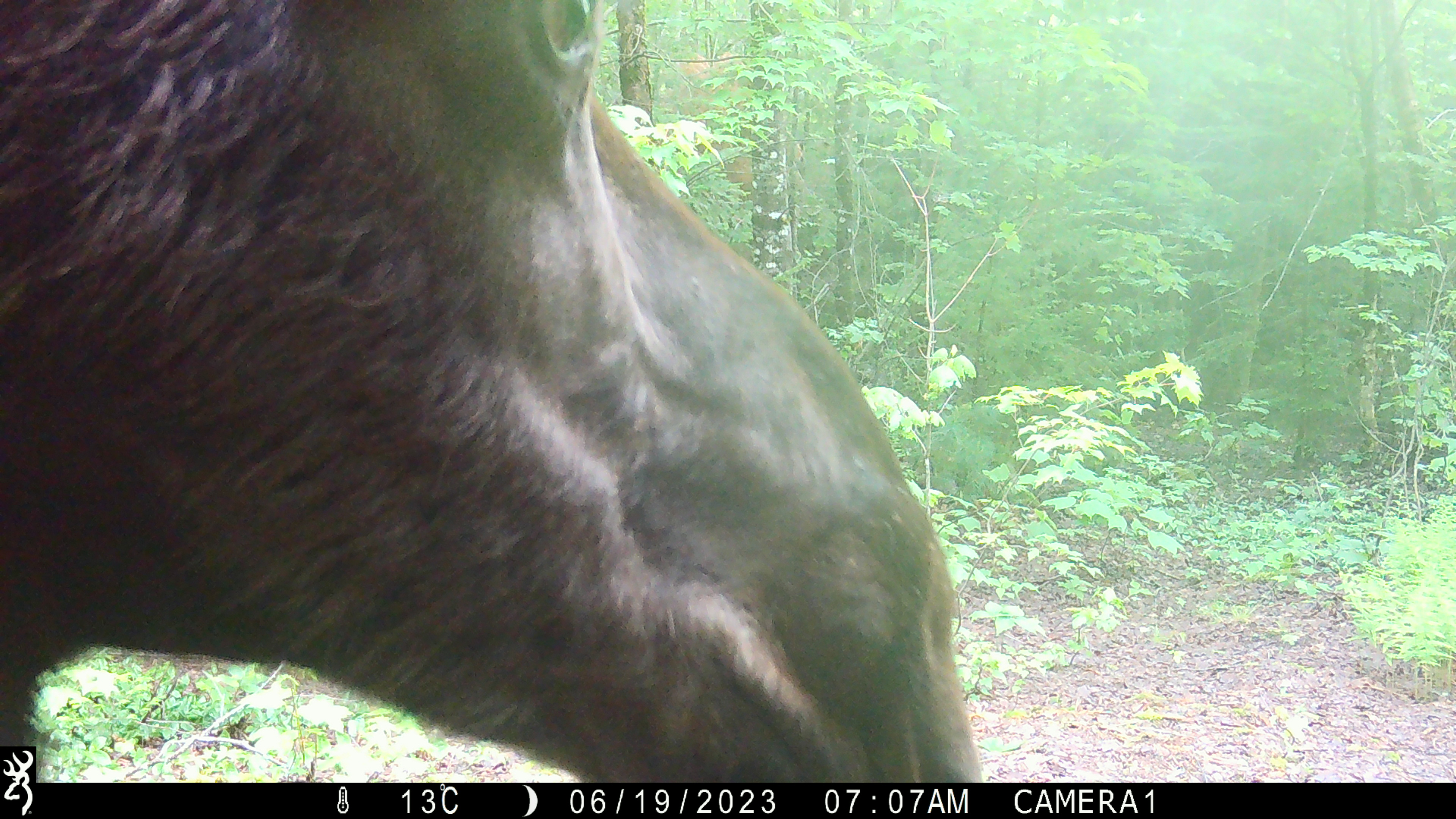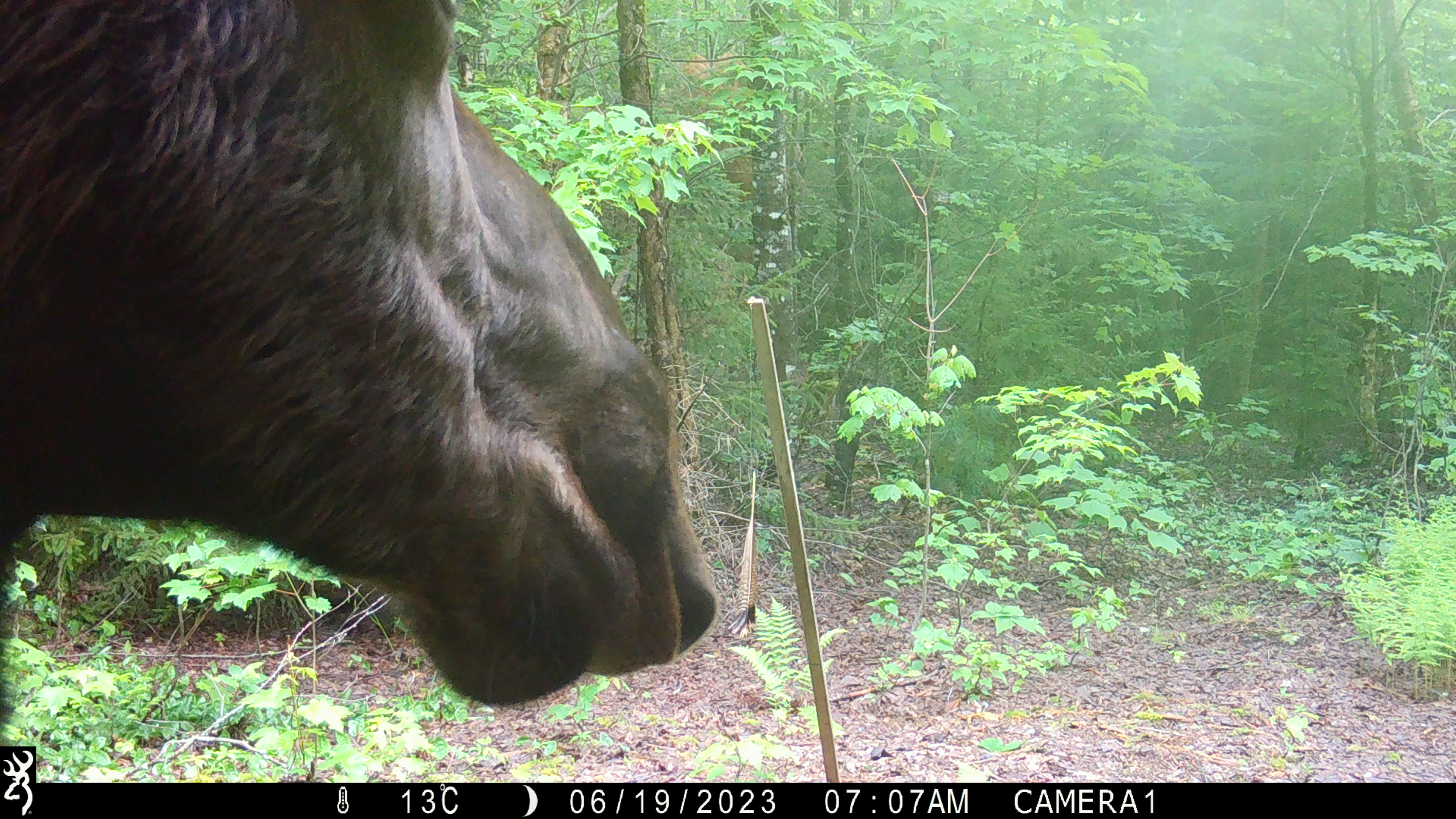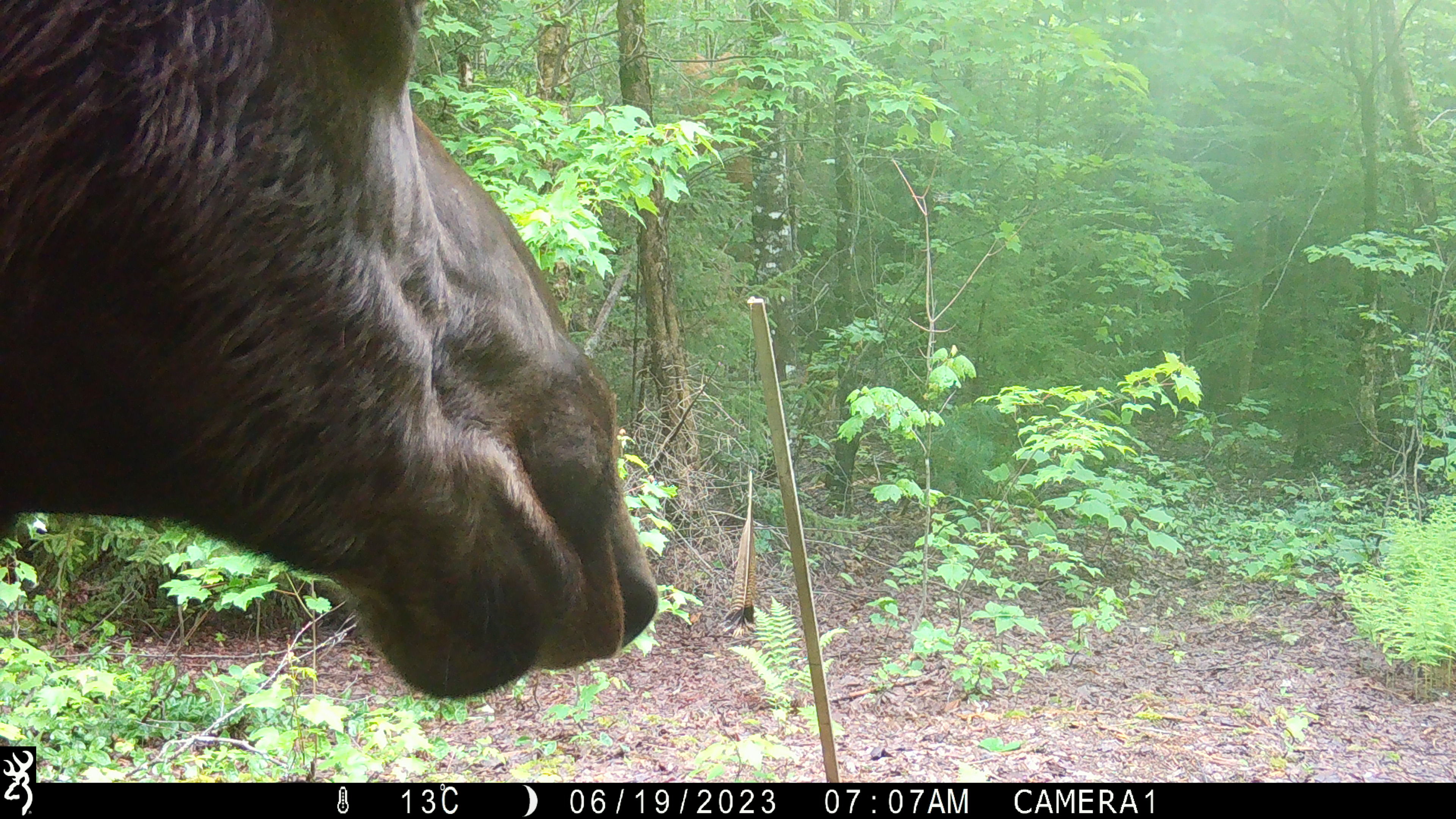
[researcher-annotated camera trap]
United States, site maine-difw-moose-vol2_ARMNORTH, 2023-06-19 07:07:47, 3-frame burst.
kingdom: Animalia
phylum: Chordata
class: Mammalia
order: Artiodactyla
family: Cervidae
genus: Alces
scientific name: Alces alces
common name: moose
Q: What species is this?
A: Moose (Alces alces).